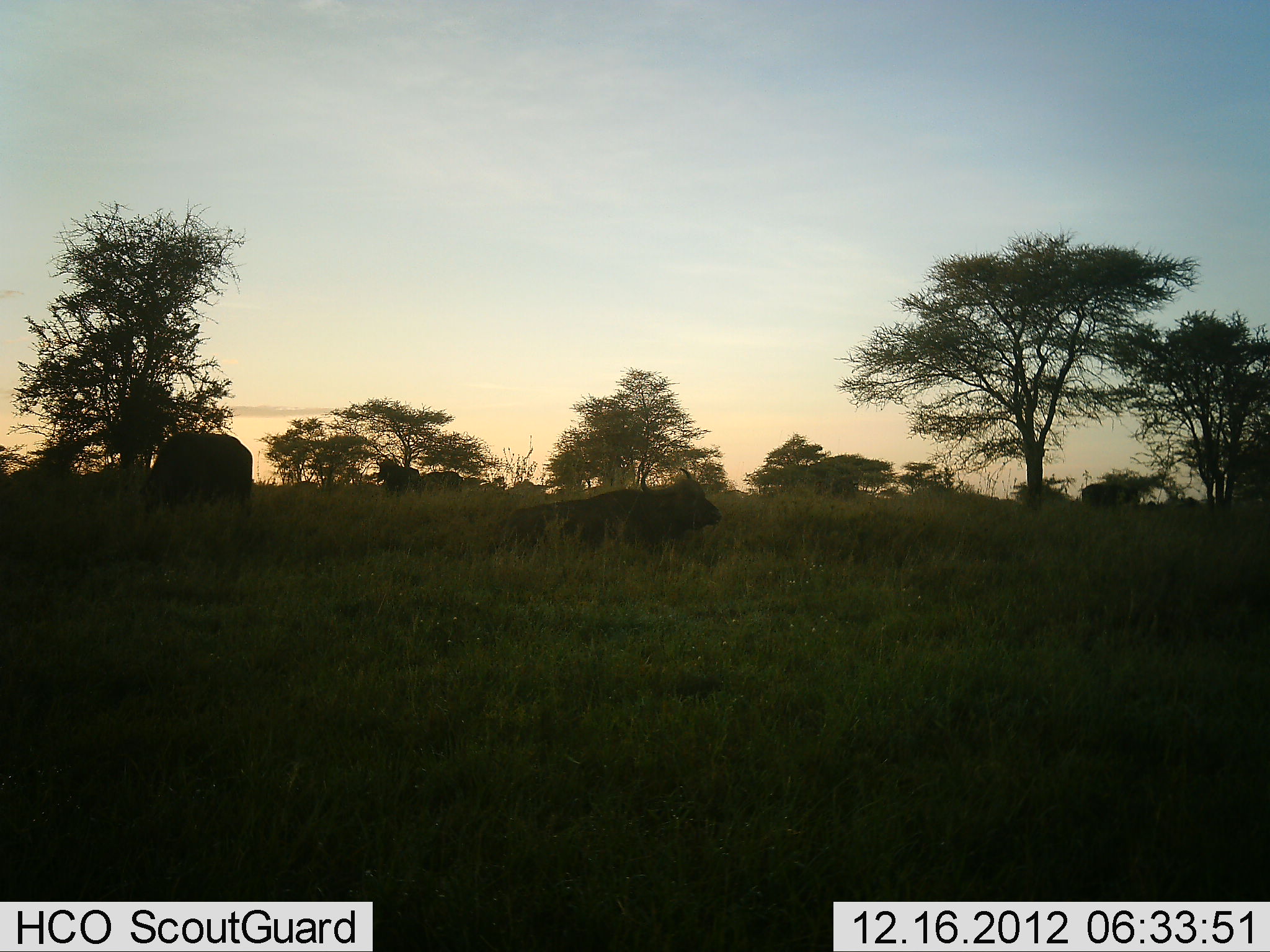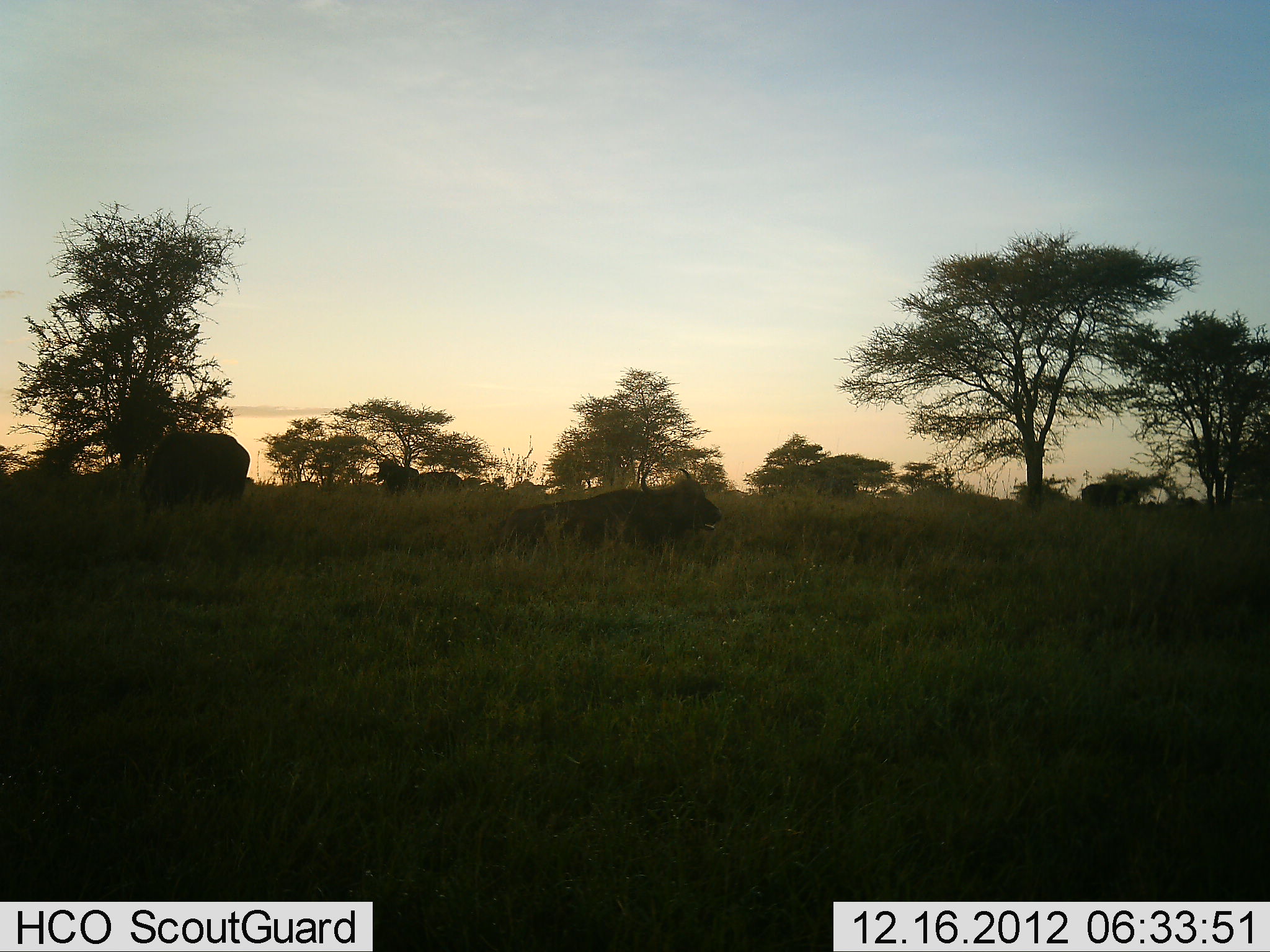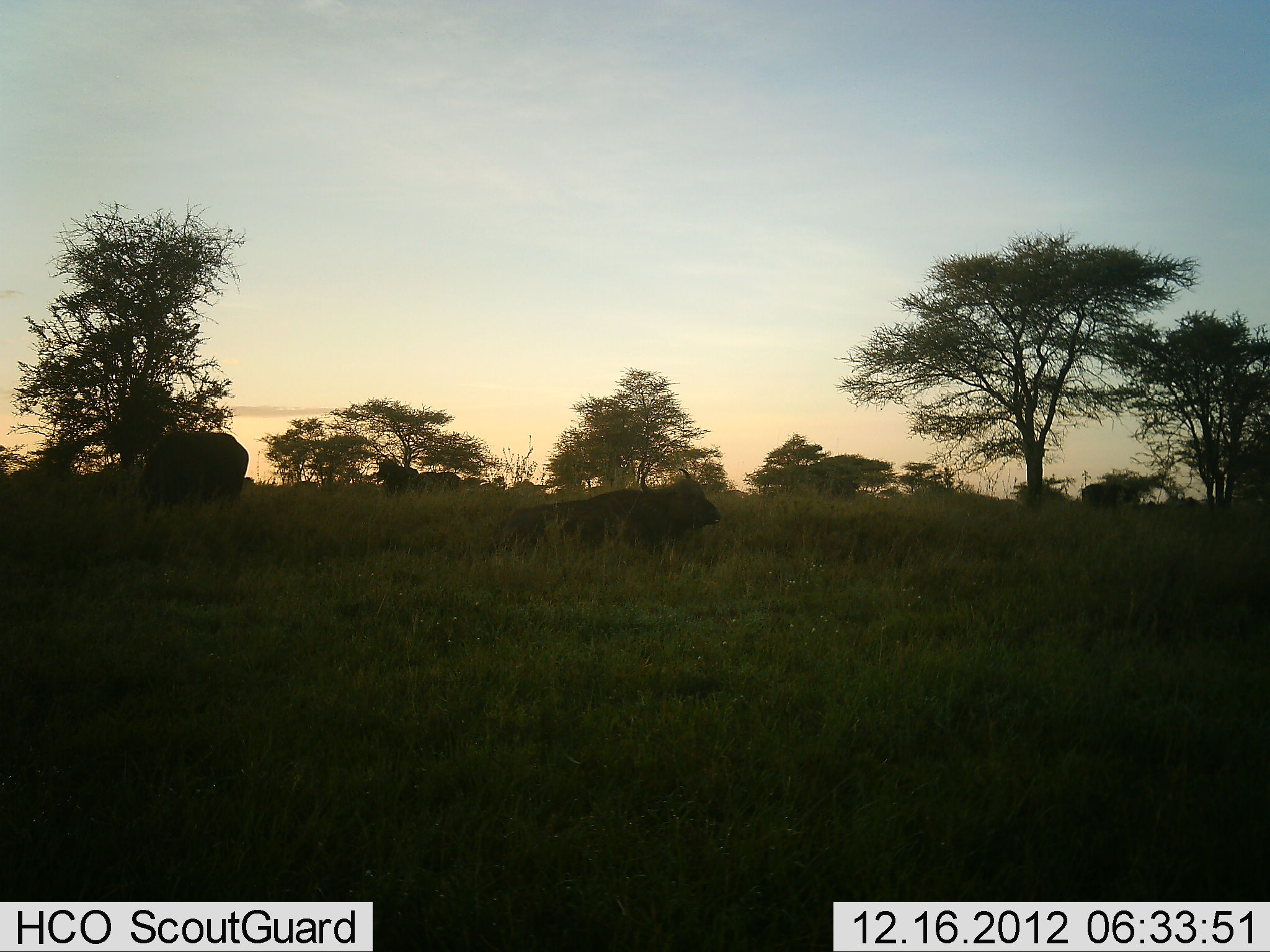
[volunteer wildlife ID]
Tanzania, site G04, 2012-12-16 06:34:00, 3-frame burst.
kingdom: Animalia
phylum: Chordata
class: Mammalia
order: Artiodactyla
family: Bovidae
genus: Syncerus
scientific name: Syncerus caffer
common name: cape buffalo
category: buffalo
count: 4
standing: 71%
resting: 93%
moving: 0%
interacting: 0%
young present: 0%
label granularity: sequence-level